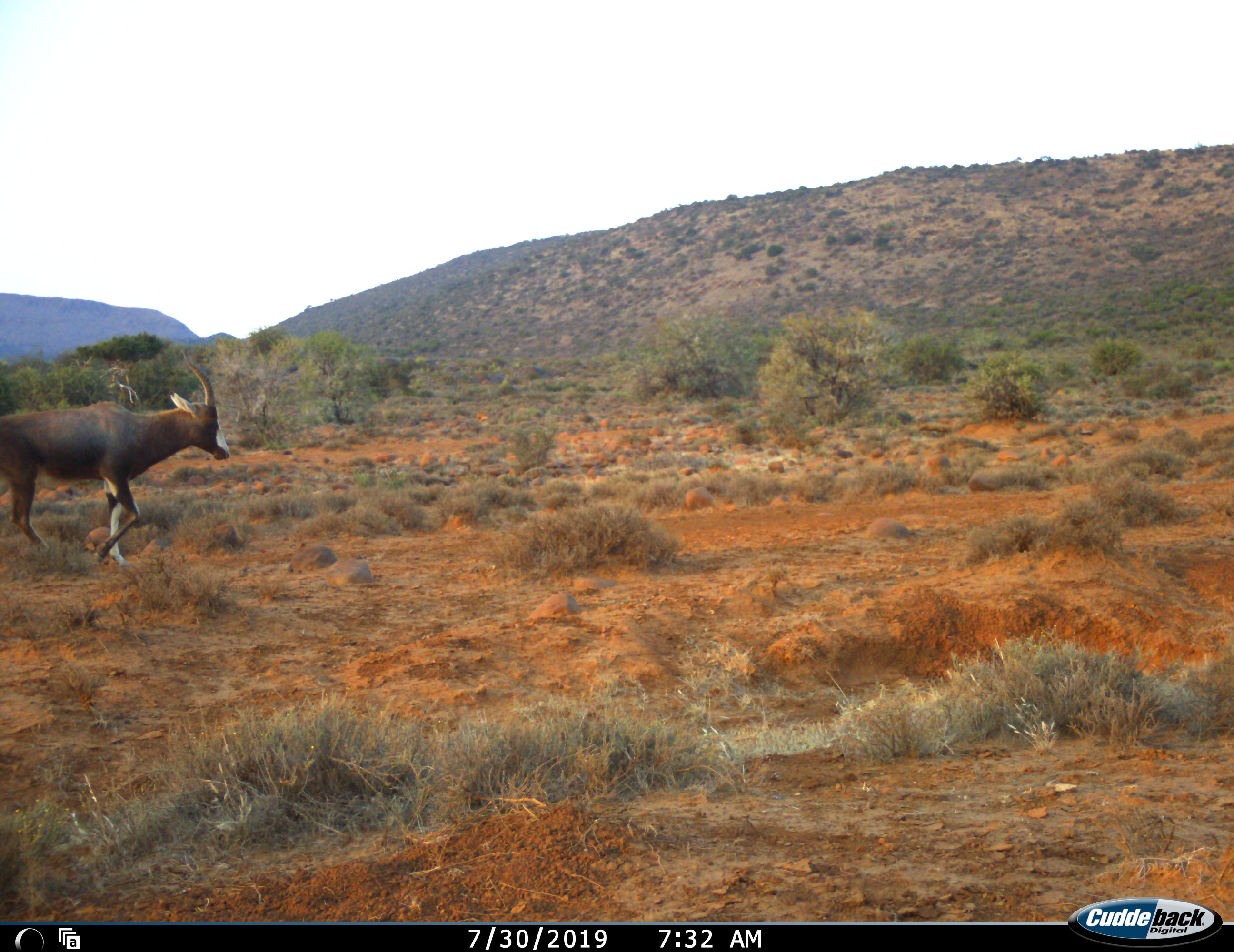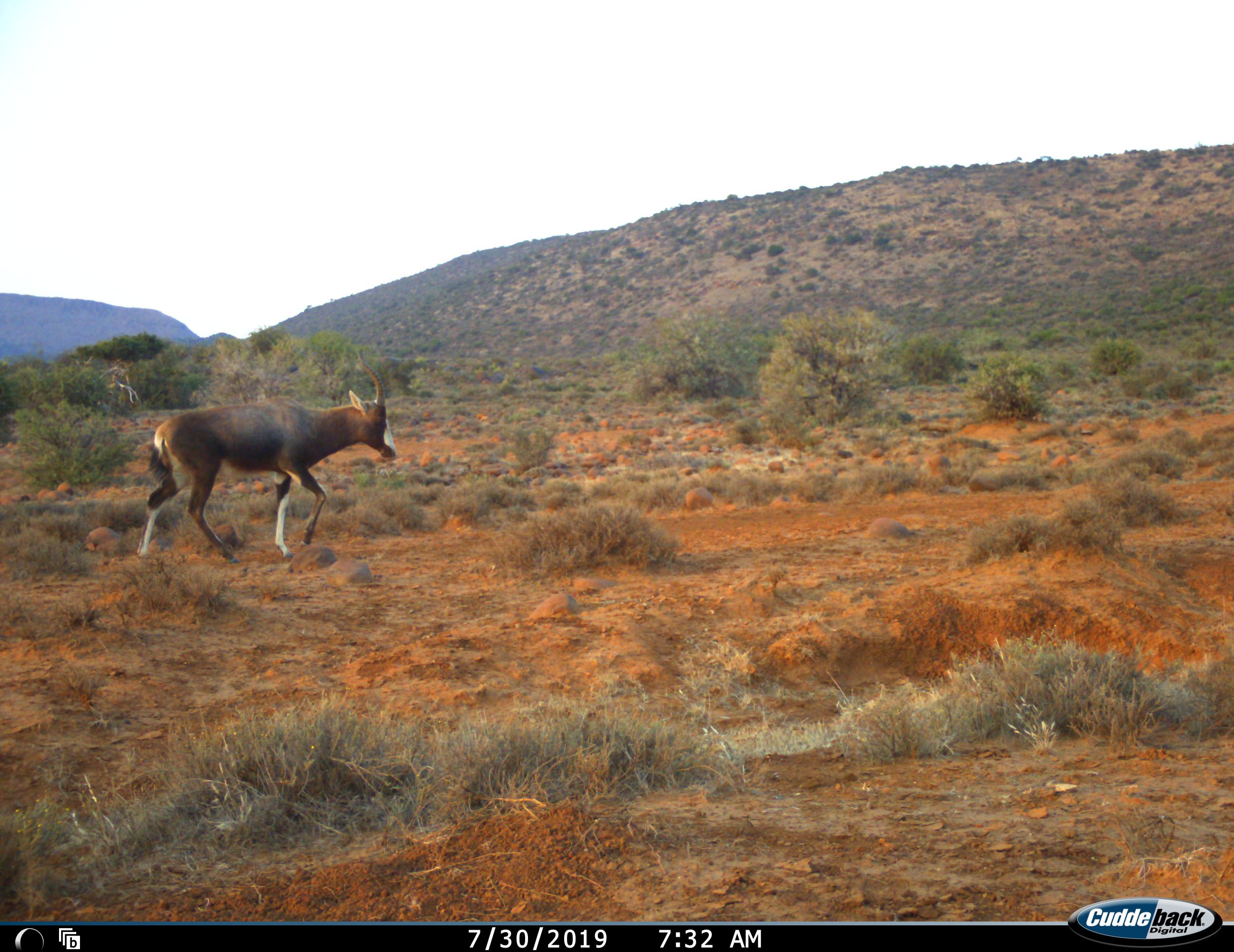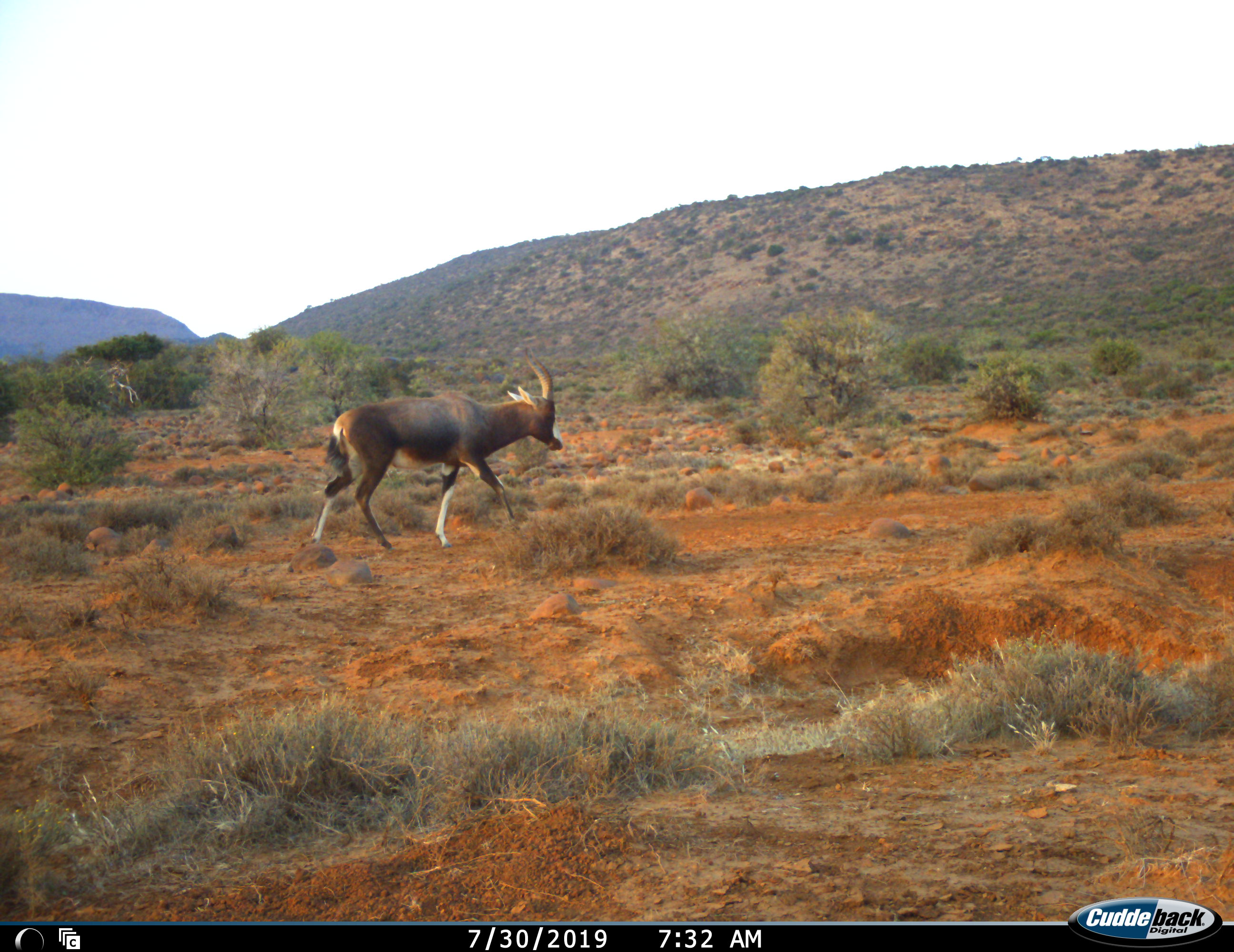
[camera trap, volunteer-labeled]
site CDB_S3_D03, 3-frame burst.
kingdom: Animalia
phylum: Chordata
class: Mammalia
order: Artiodactyla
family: Bovidae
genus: Damaliscus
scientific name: Damaliscus pygargus phillipsi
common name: blesbok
Blesbok (Damaliscus pygargus phillipsi), count 1. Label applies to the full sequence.